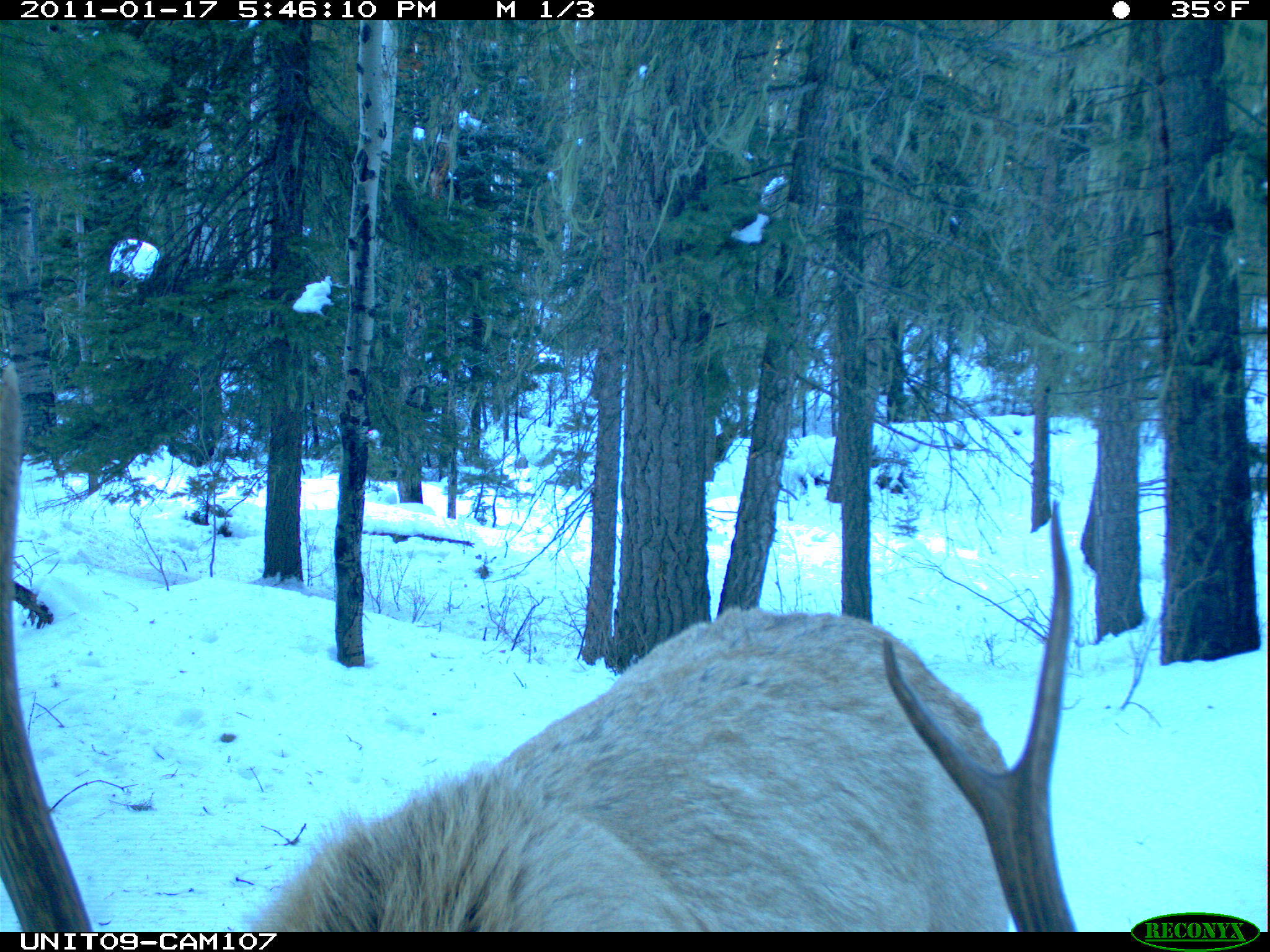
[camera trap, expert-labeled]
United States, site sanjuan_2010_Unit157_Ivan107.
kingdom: Animalia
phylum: Chordata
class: Mammalia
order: Artiodactyla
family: Cervidae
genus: Cervus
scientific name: Cervus elaphus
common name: red deer